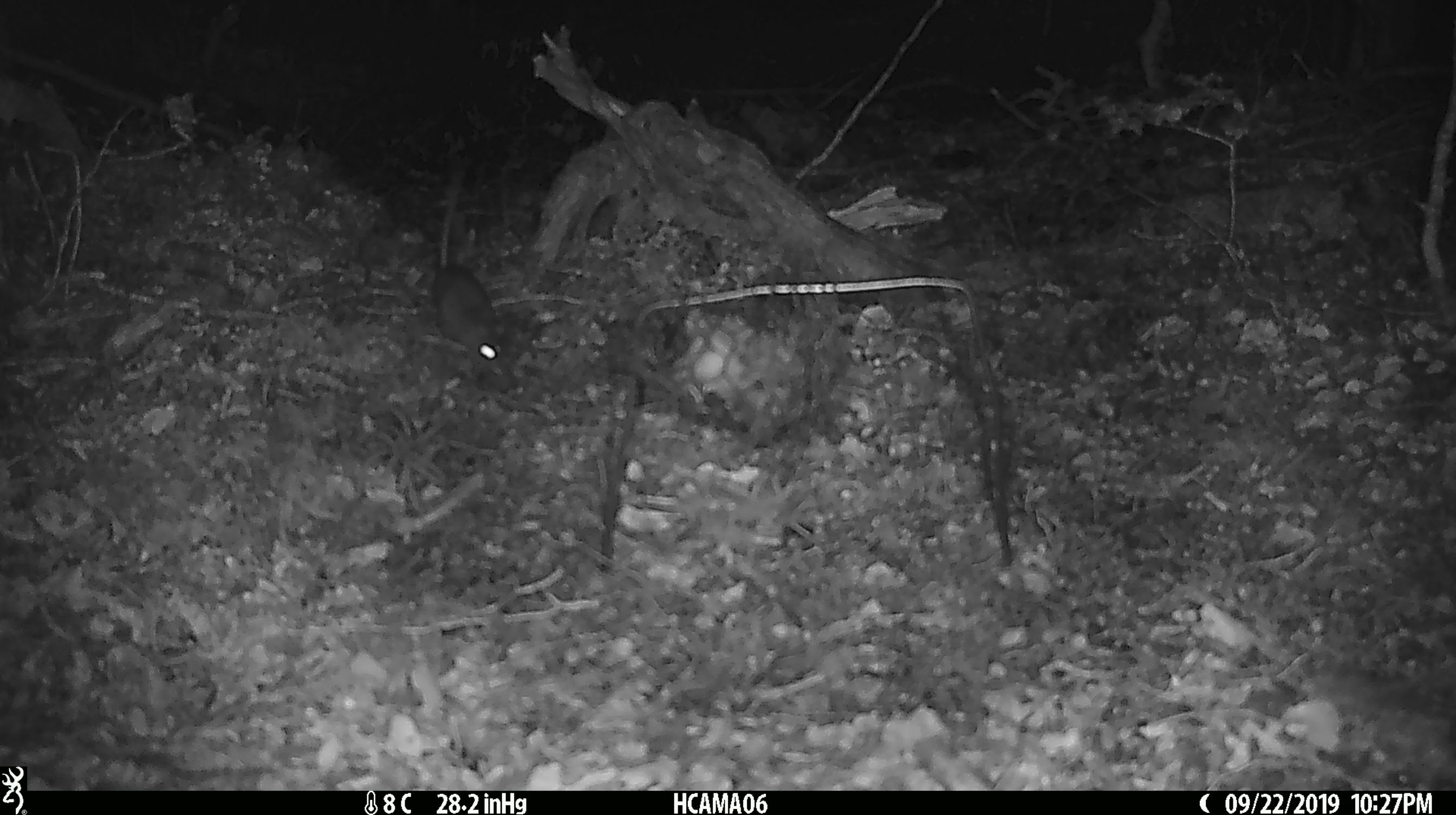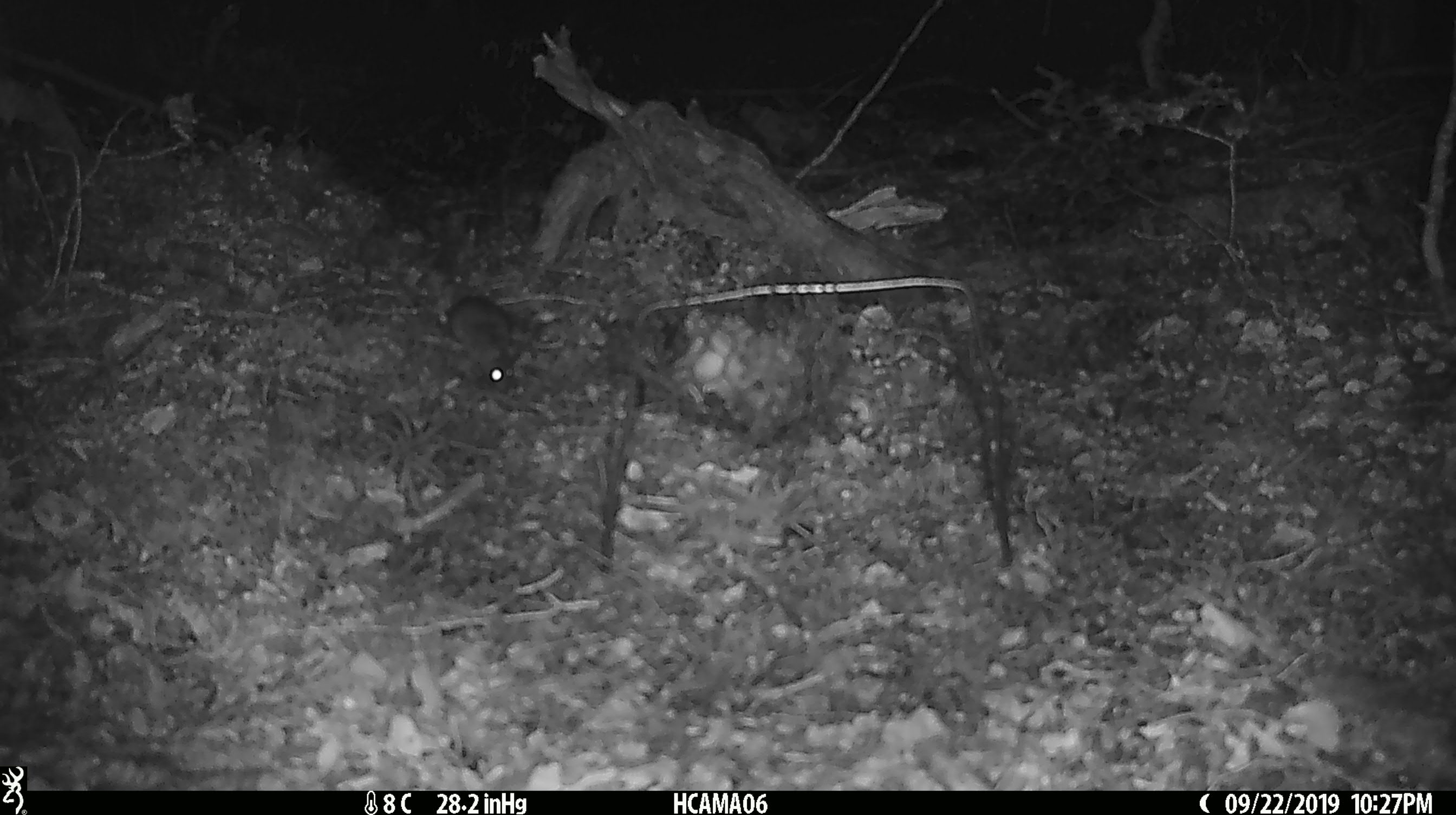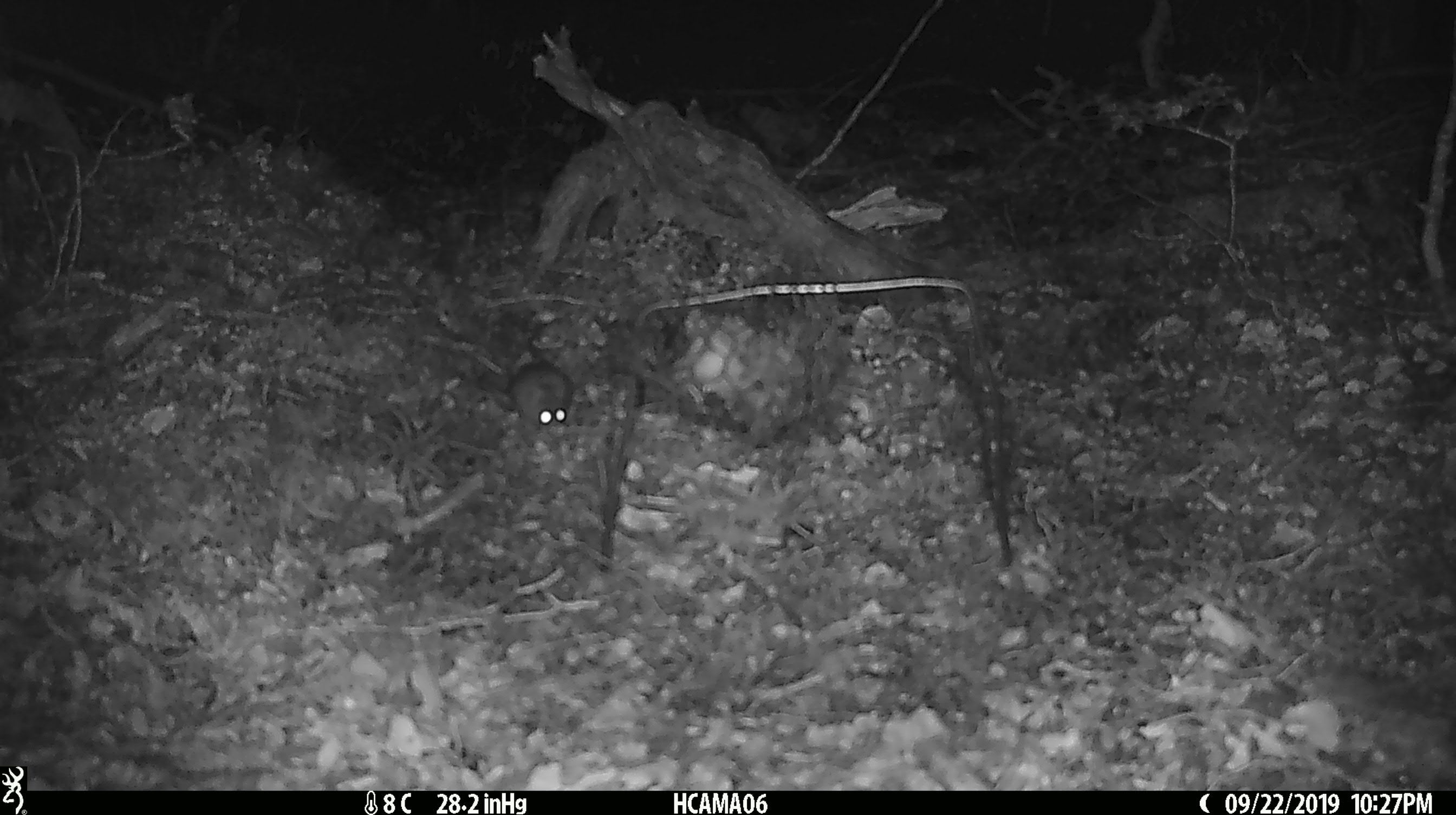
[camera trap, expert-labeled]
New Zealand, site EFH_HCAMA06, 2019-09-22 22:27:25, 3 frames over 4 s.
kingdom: Animalia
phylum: Chordata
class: Mammalia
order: Rodentia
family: Muridae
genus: Mus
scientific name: Mus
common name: mouse